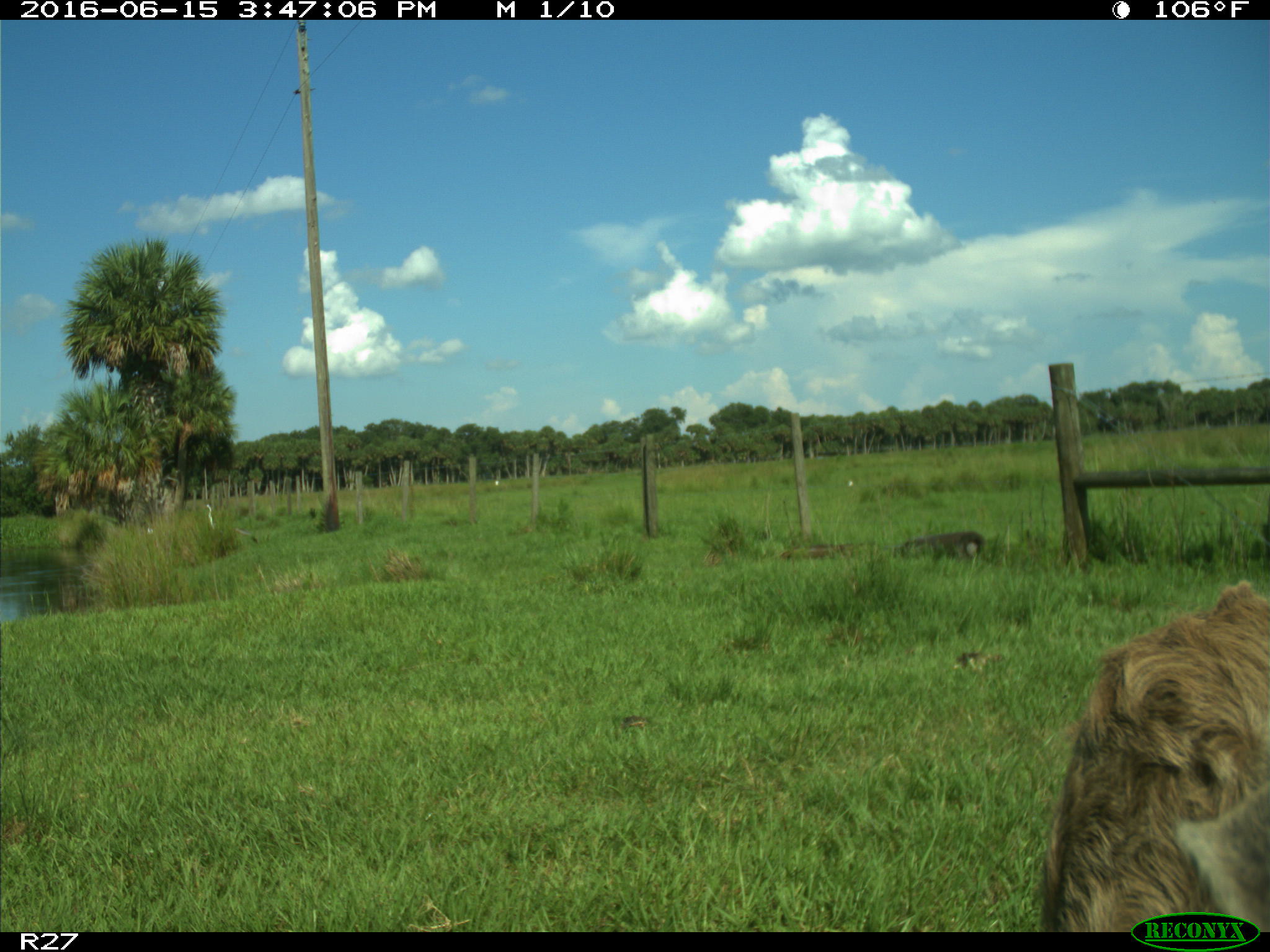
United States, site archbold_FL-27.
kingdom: Animalia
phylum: Chordata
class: Mammalia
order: Artiodactyla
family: Bovidae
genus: Bos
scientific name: Bos taurus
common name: domestic cow